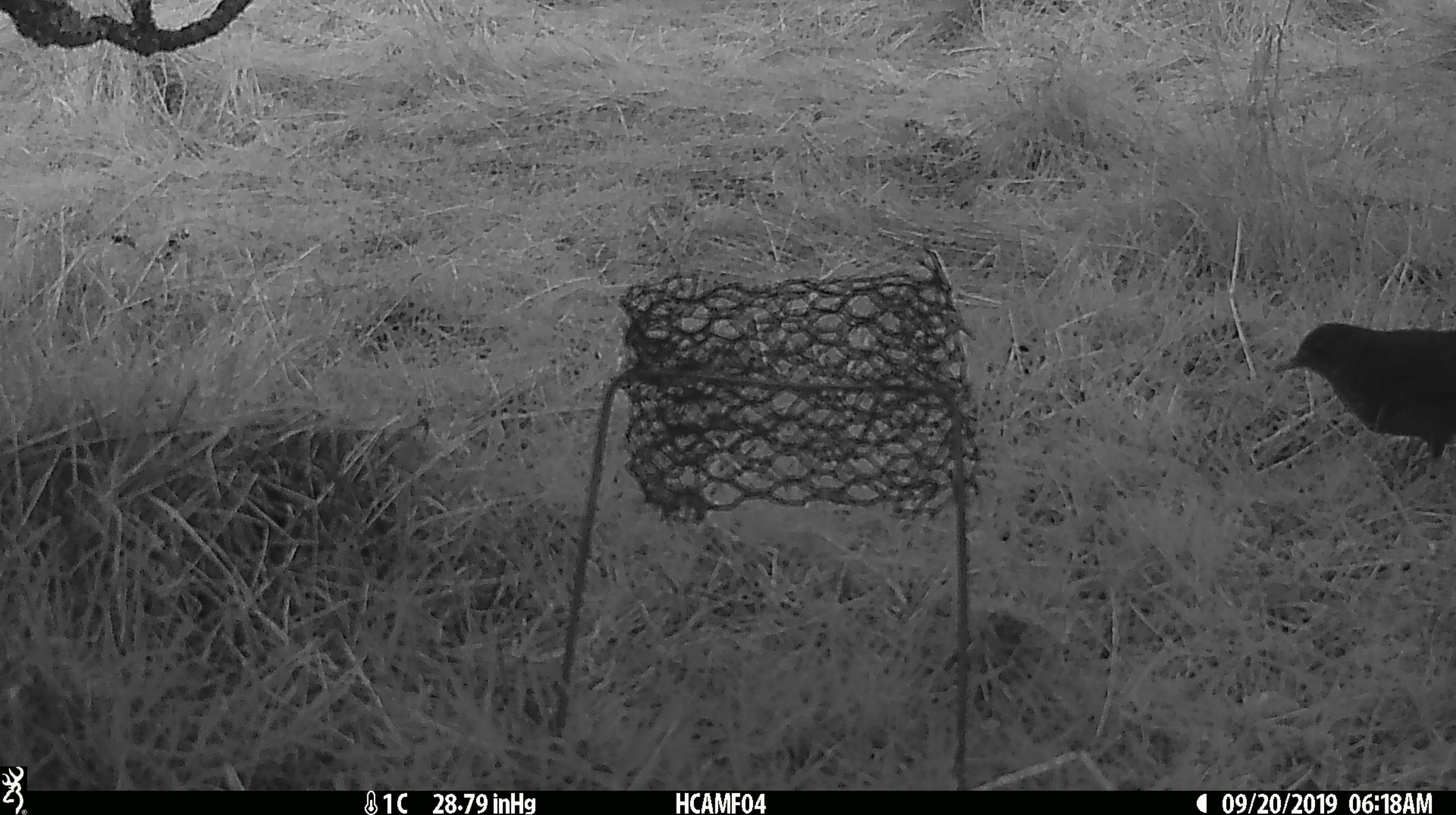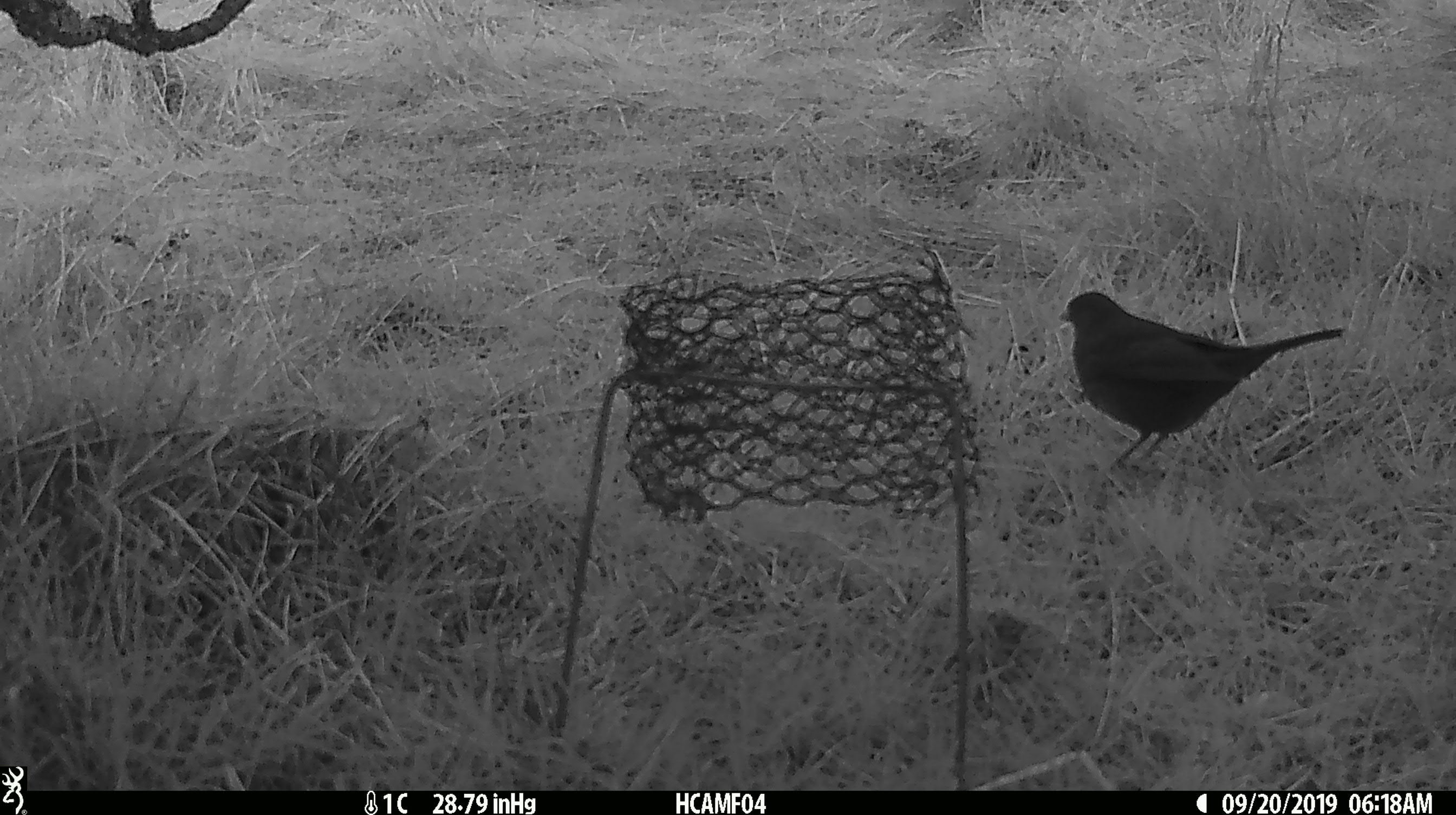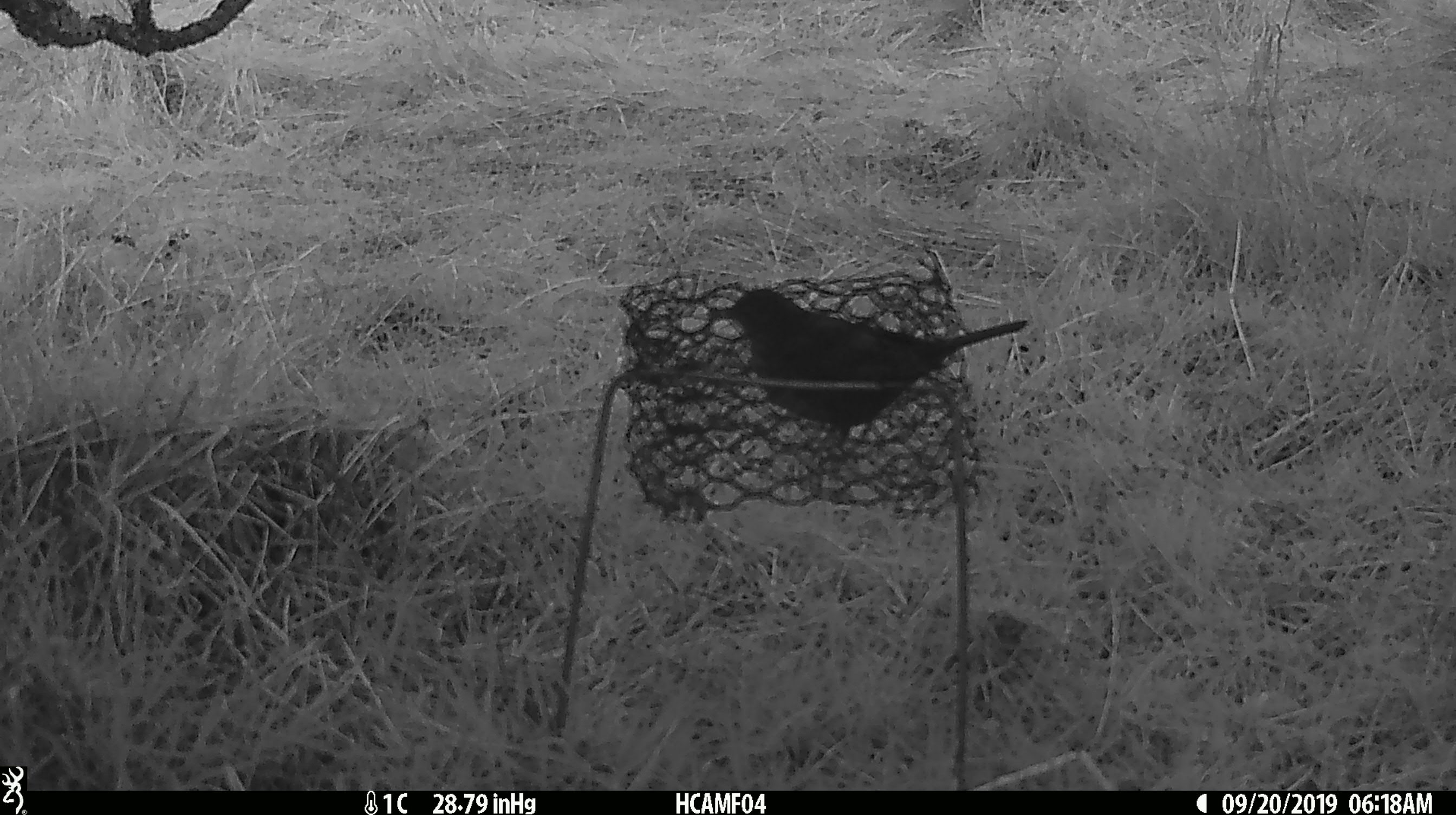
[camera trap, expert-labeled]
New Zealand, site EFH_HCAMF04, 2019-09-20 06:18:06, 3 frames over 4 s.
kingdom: Animalia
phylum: Chordata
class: Aves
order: Passeriformes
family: Turdidae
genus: Turdus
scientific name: Turdus merula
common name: eurasian blackbird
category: blackbird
Blackbird (eurasian blackbird) (Turdus merula).